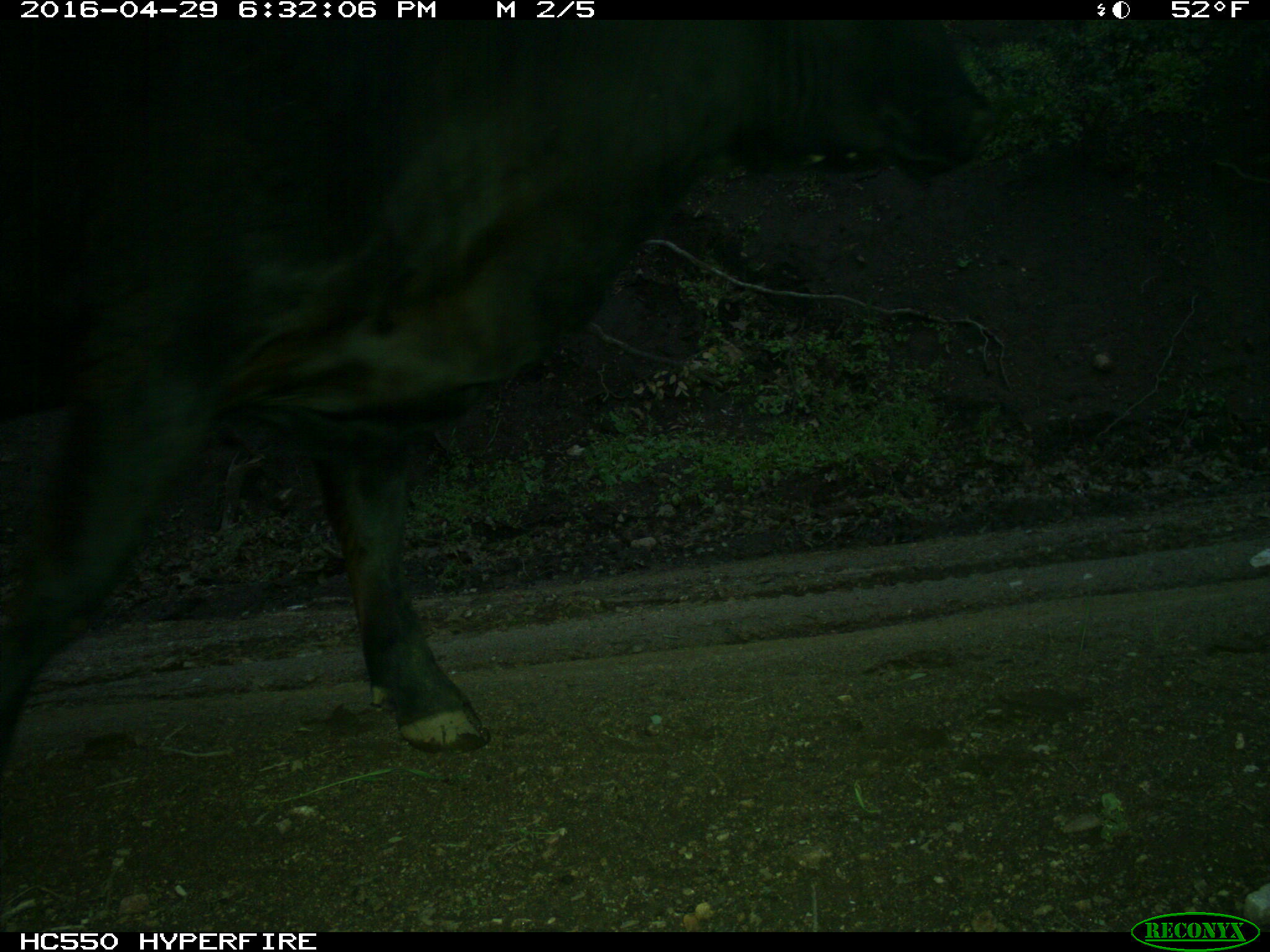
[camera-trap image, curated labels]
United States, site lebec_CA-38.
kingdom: Animalia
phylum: Chordata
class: Mammalia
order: Artiodactyla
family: Bovidae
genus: Bos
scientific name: Bos taurus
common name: domestic cow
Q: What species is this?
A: Bos taurus (domestic cow).